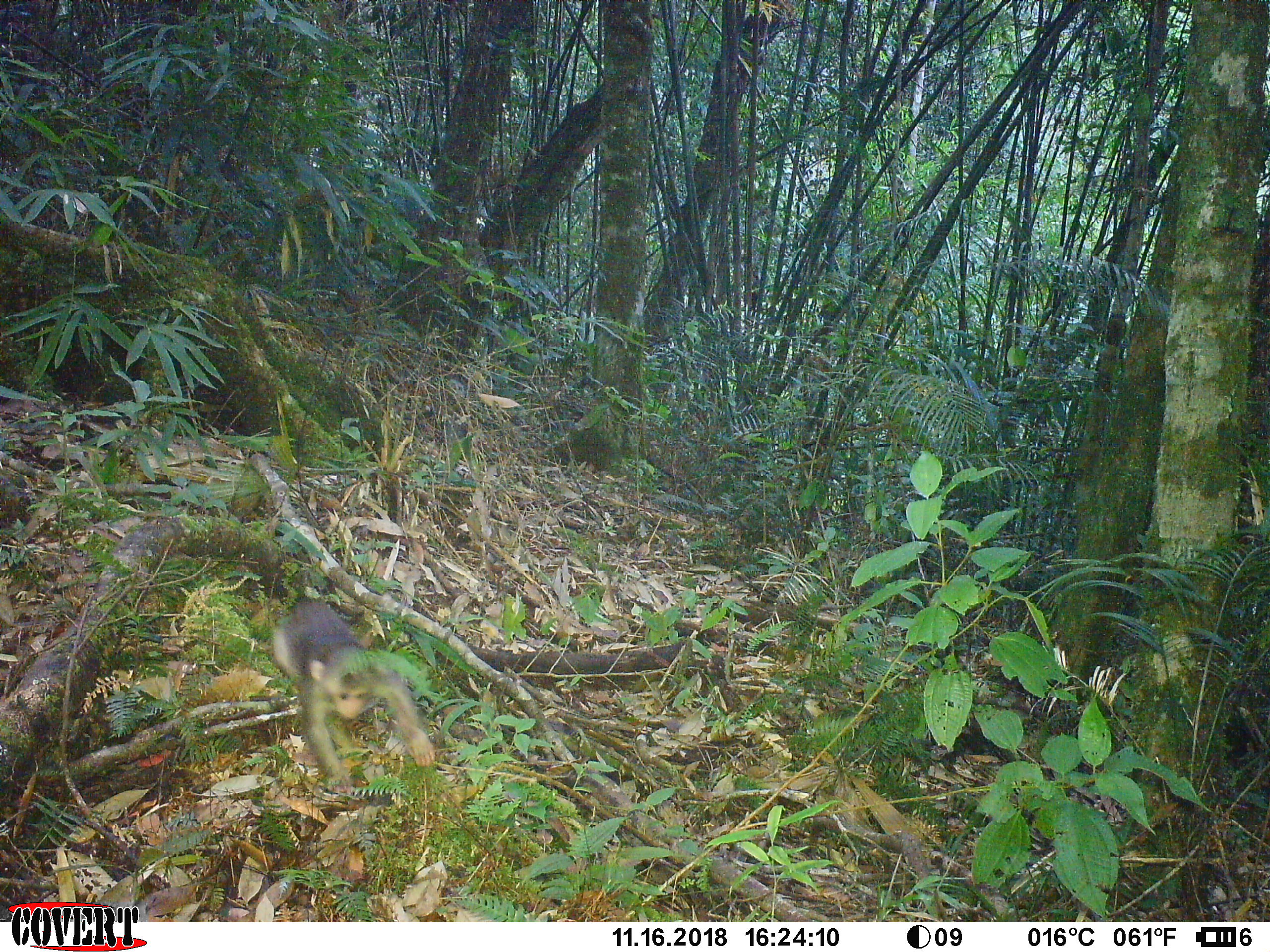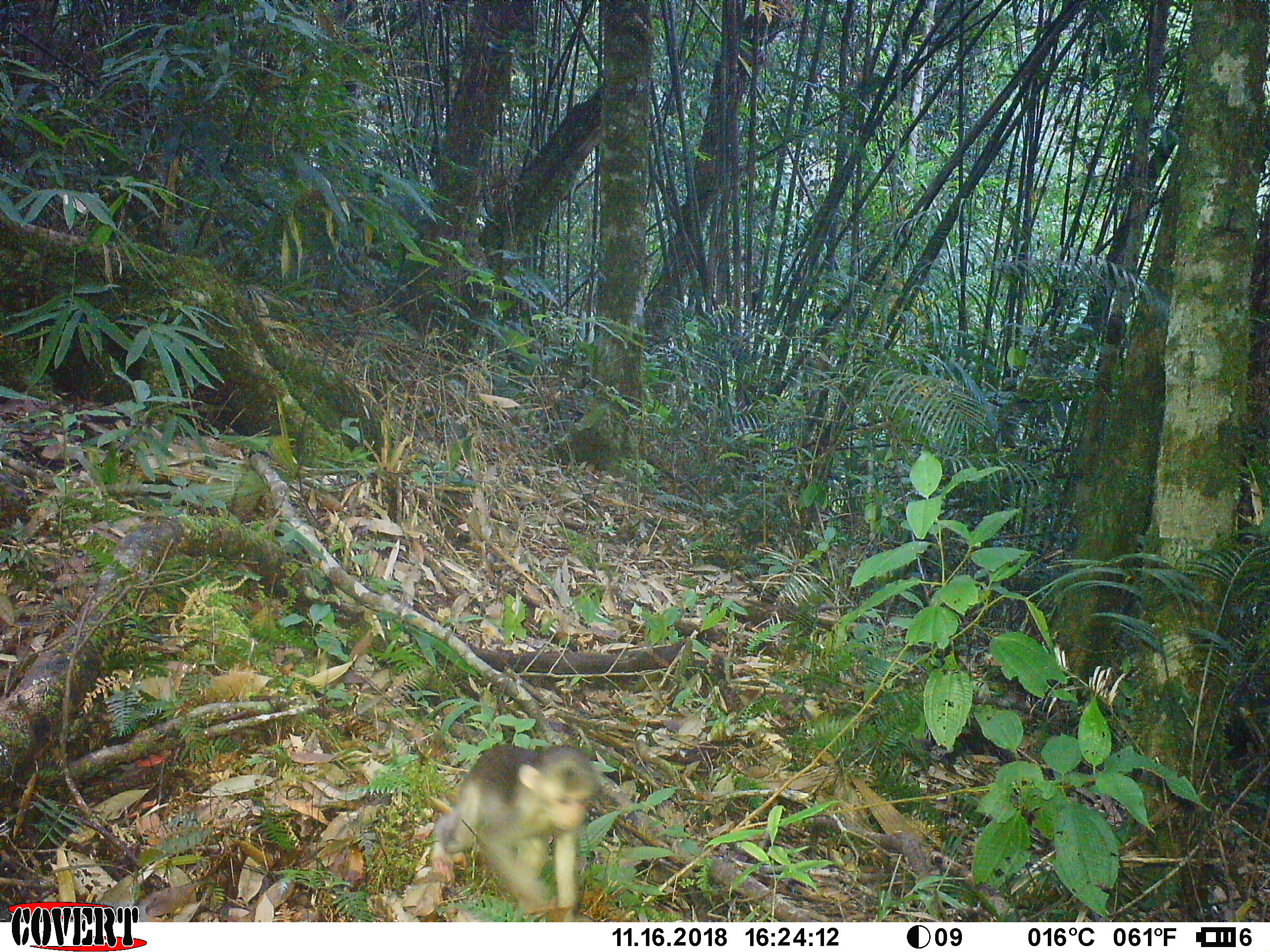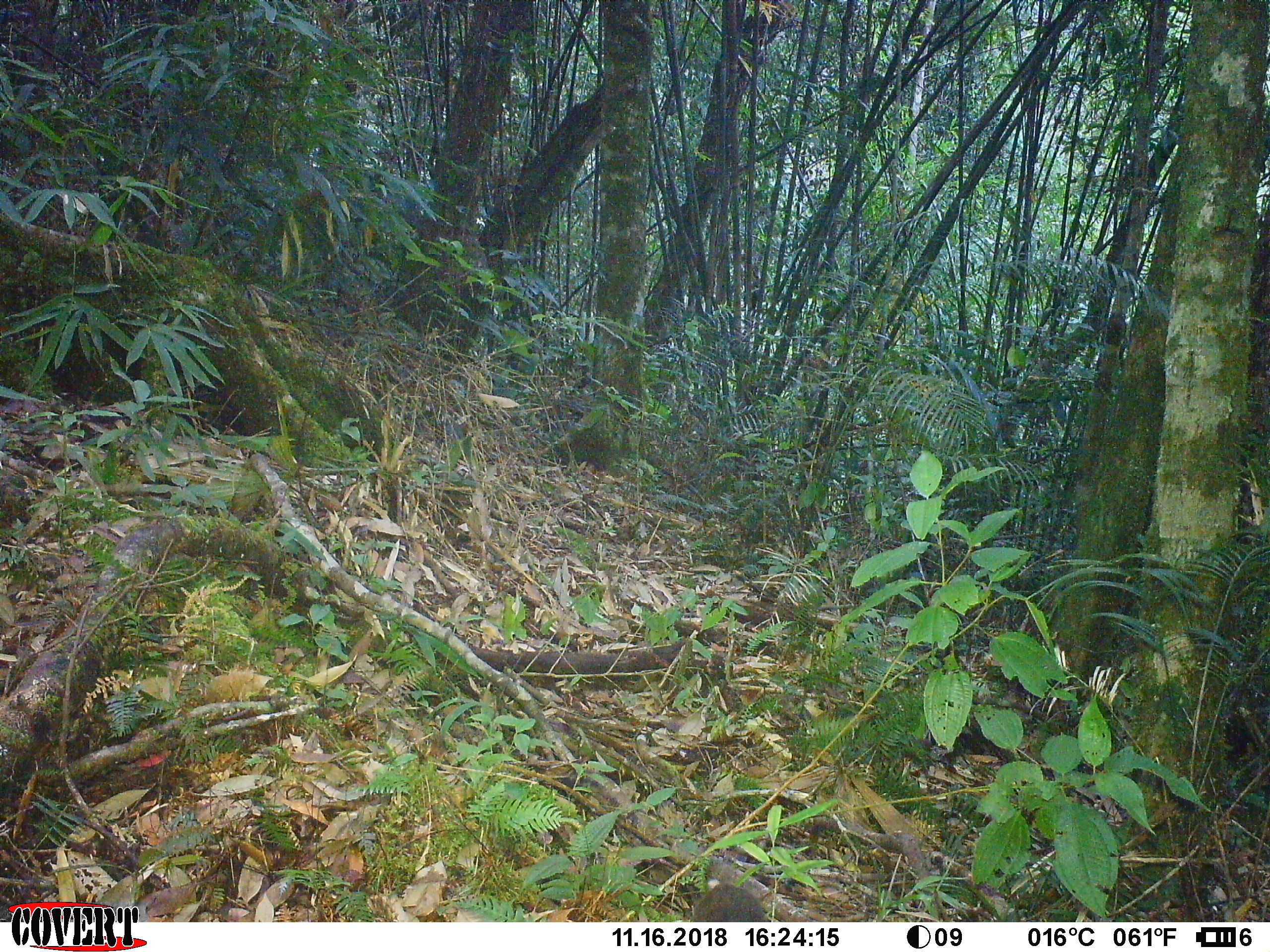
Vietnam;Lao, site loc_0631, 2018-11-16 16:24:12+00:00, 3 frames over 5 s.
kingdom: Animalia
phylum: Chordata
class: Mammalia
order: Primates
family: Cercopithecidae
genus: Macaca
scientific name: Macaca arctoides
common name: stump-tailed macaque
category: stump tailed macaque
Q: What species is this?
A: Stump tailed macaque (stump-tailed macaque) (Macaca arctoides).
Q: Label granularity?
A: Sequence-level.